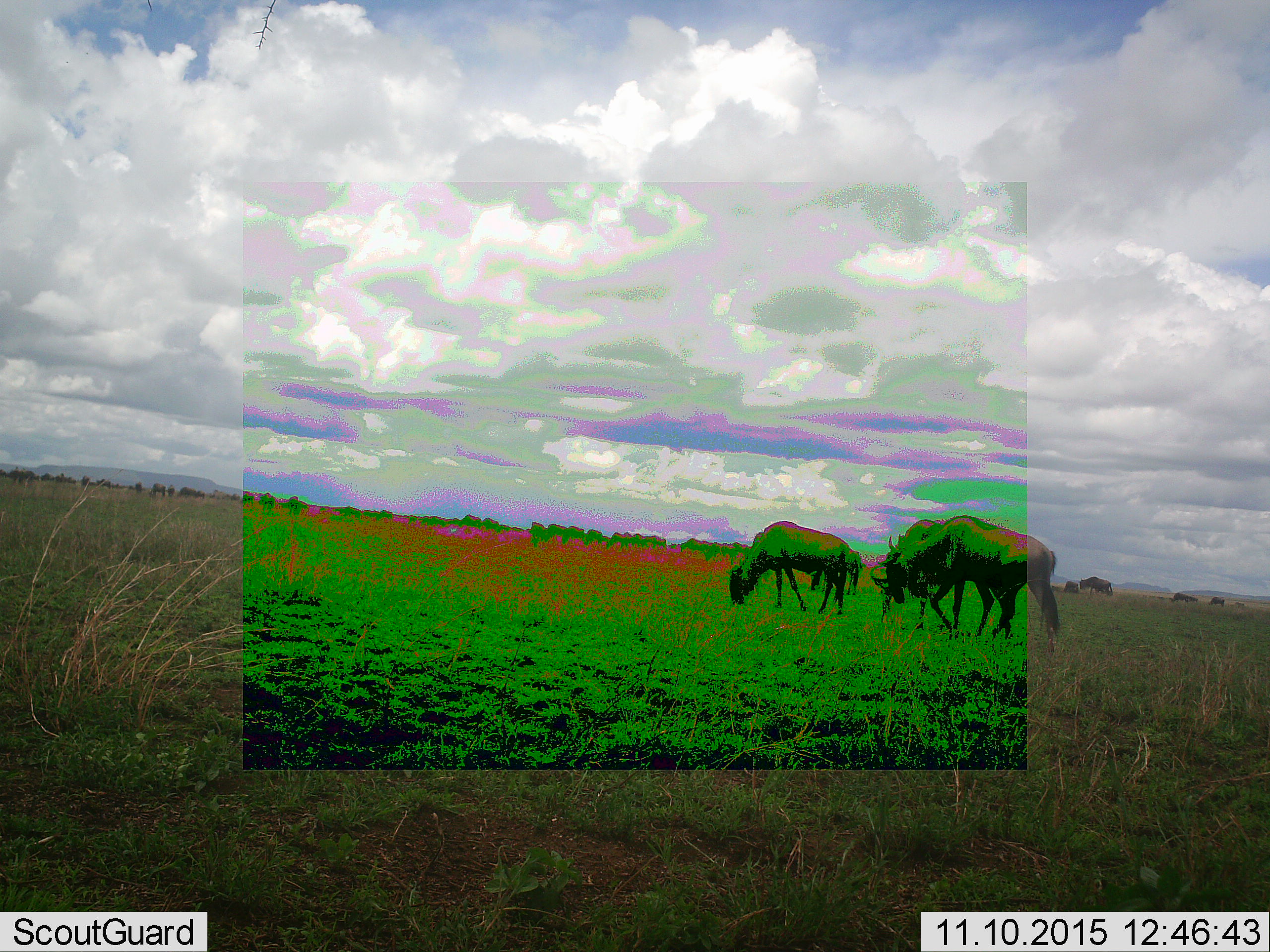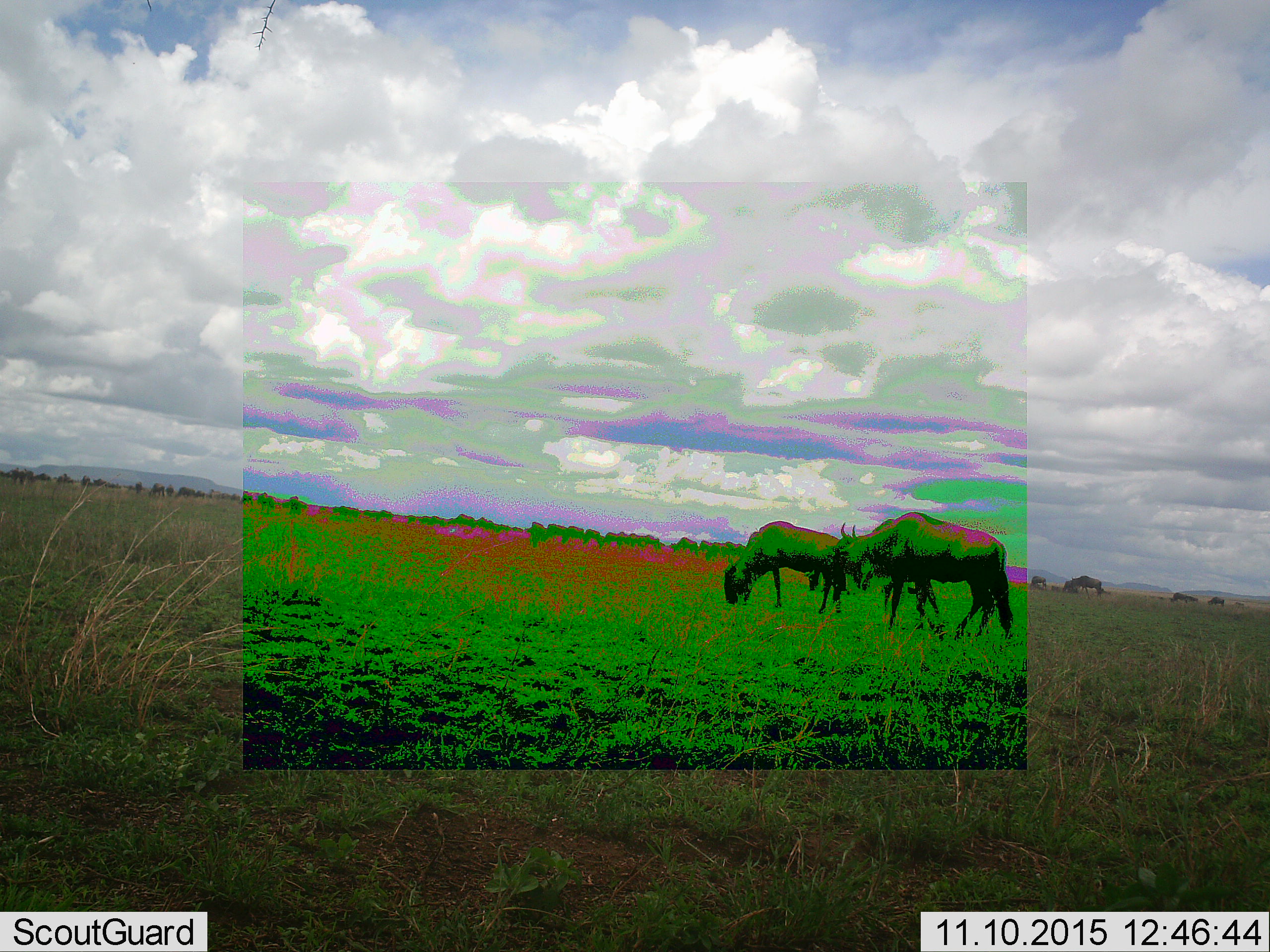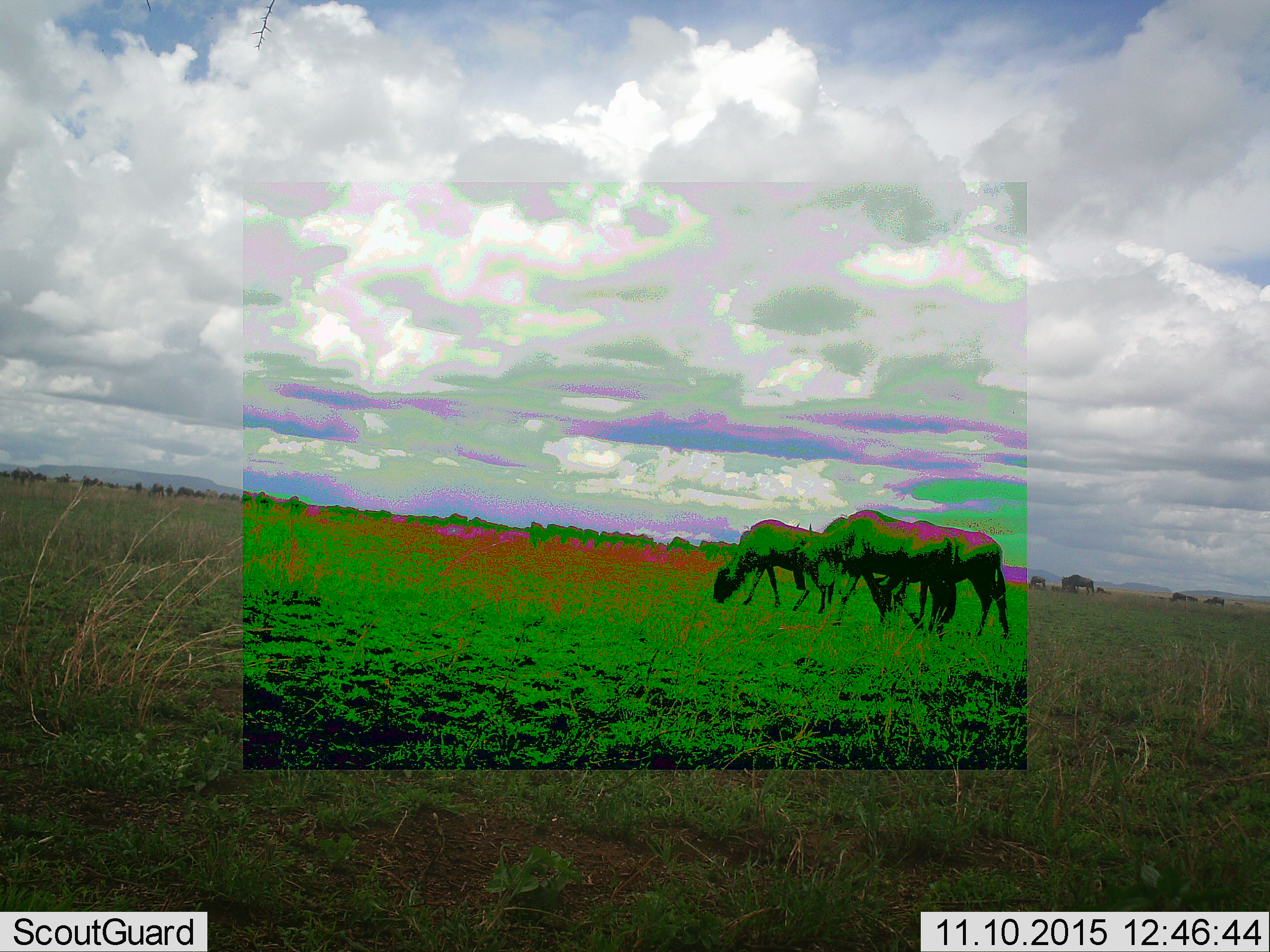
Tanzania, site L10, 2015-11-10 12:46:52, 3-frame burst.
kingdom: Animalia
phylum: Chordata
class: Mammalia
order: Artiodactyla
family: Bovidae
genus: Connochaetes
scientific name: Connochaetes taurinus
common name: blue wildebeest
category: wildebeest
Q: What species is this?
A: Wildebeest (blue wildebeest) (Connochaetes taurinus).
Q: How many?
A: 51+.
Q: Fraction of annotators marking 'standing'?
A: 43%.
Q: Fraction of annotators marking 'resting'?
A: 29%.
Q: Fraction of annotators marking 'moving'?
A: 100%.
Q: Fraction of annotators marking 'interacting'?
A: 14%.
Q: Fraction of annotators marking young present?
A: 0%.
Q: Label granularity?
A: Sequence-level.